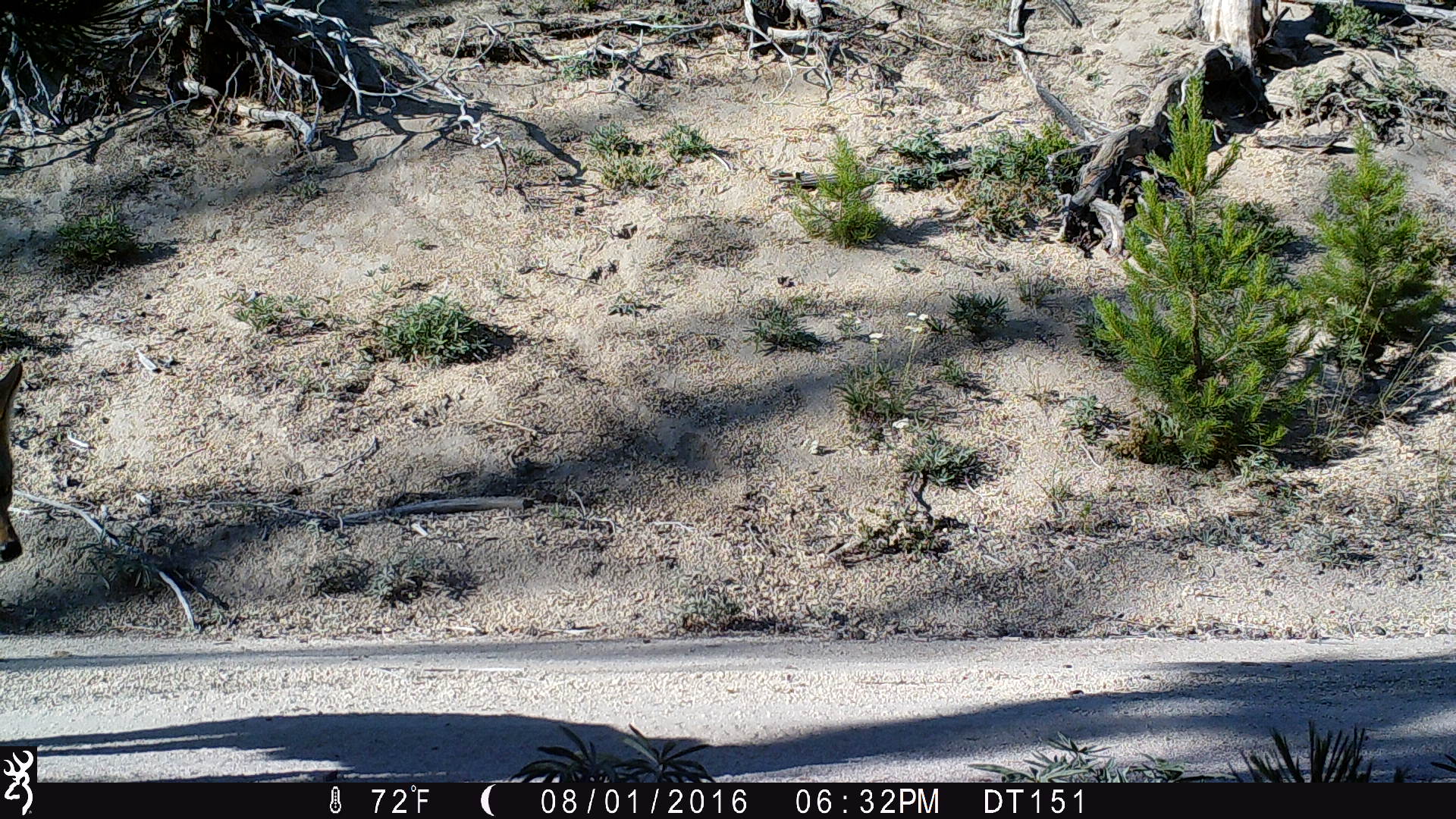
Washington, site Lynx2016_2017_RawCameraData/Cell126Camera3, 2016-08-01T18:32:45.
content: unidentified animal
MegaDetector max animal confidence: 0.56